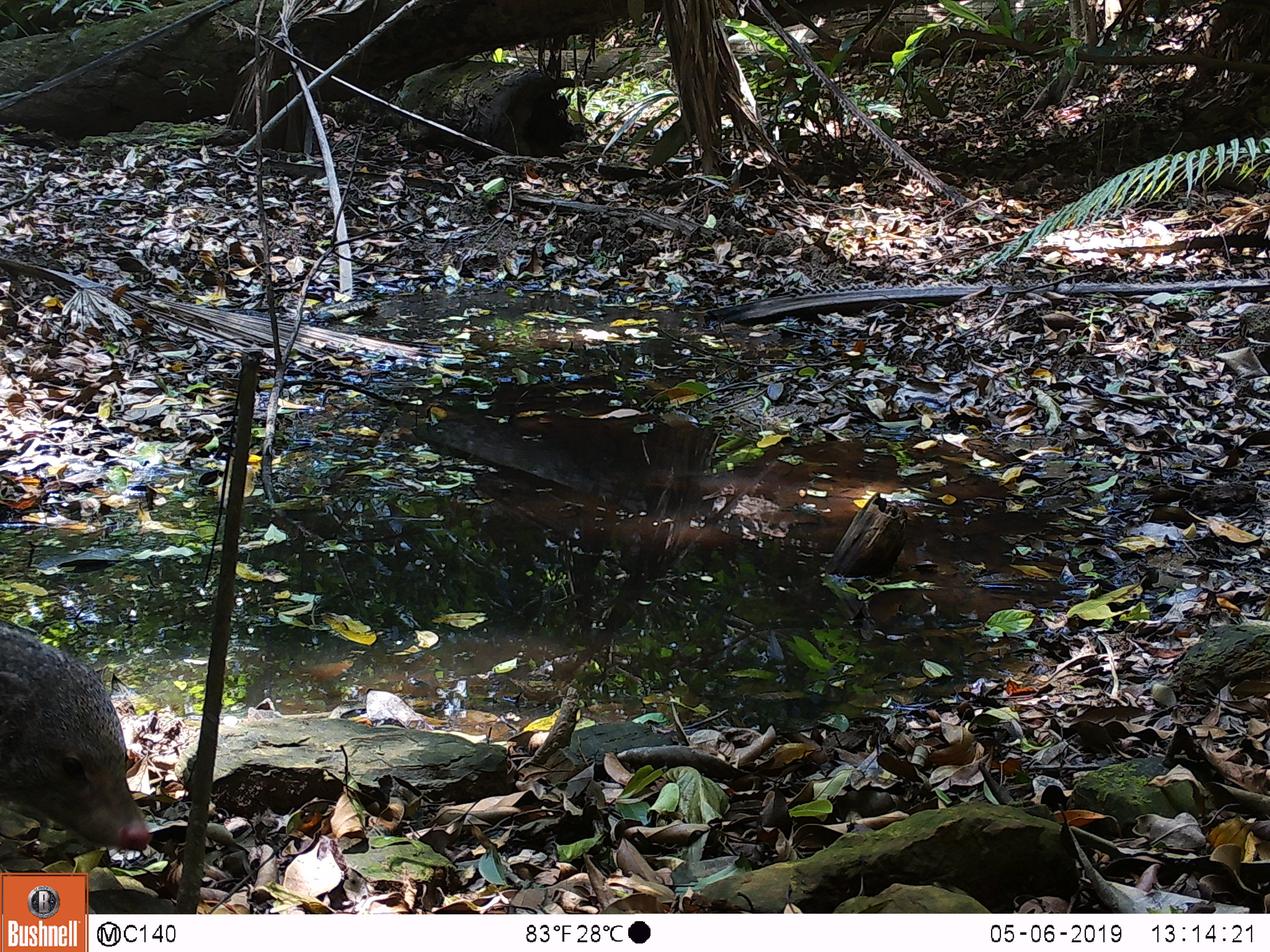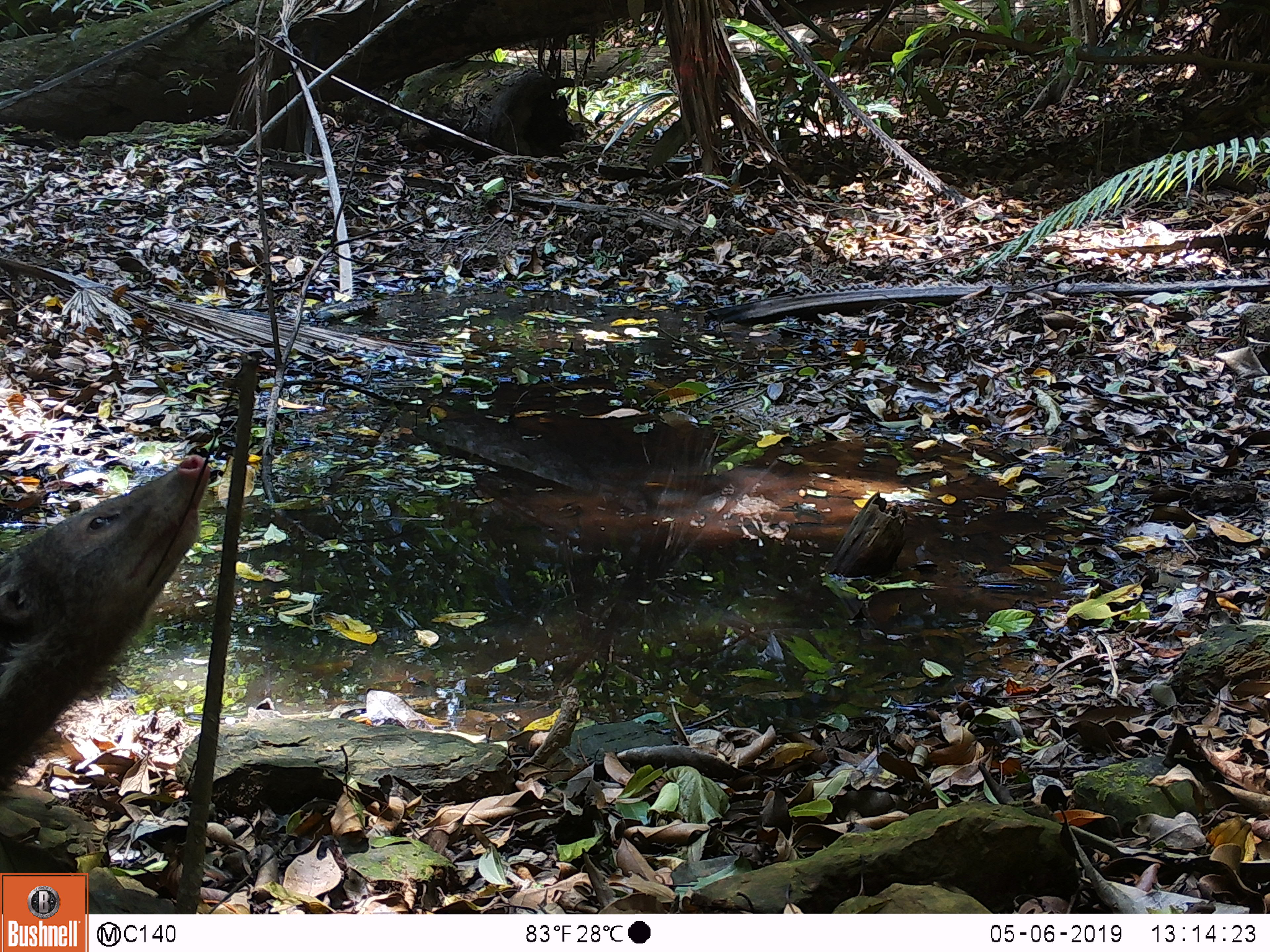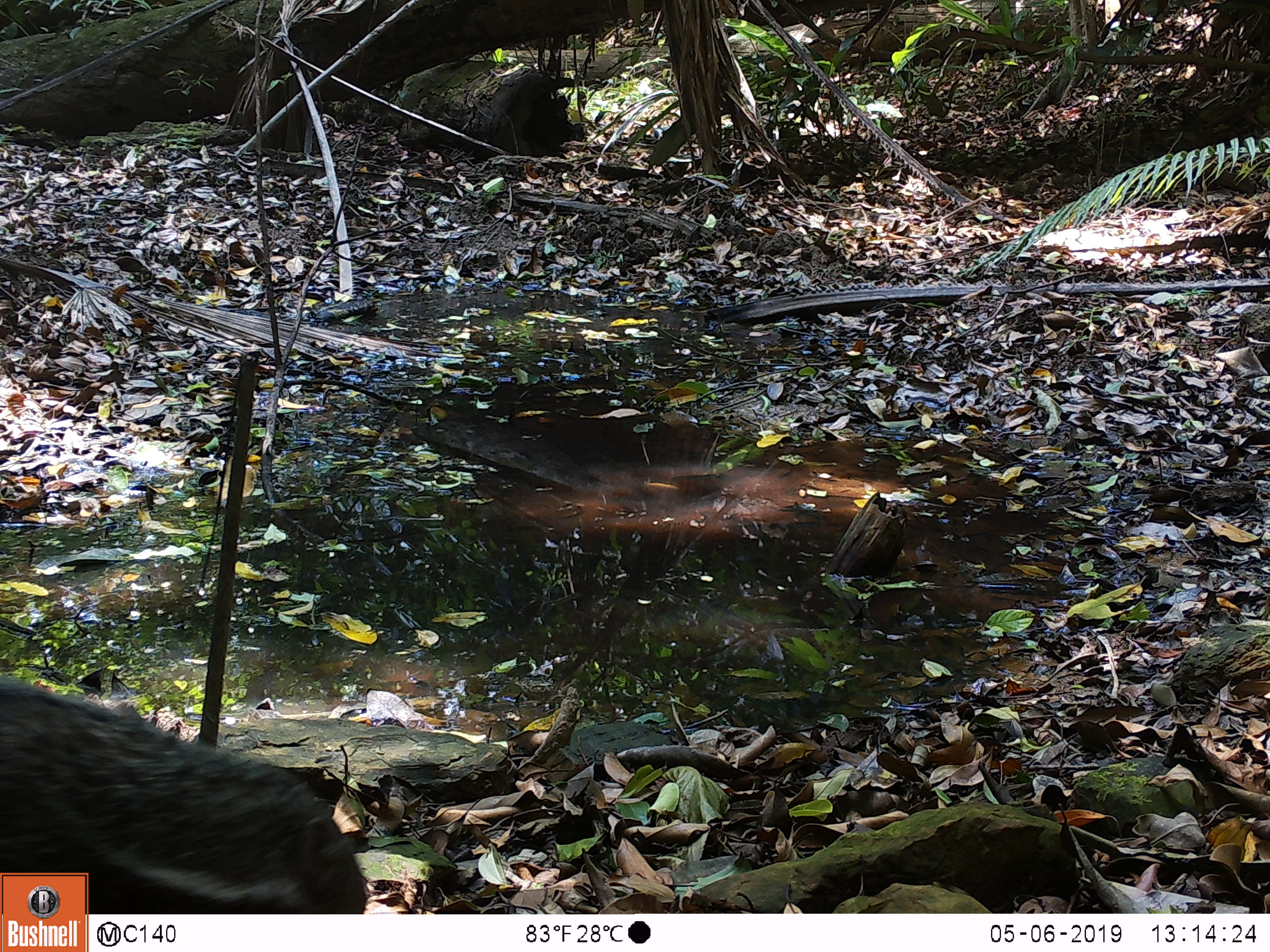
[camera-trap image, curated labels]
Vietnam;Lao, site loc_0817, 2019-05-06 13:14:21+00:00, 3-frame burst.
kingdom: Animalia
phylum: Chordata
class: Mammalia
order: Carnivora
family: Herpestidae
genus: Urva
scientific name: Urva urva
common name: crab-eating mongoose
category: crab eating mongoose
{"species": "crab eating mongoose (crab-eating mongoose) (Urva urva)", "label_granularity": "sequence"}